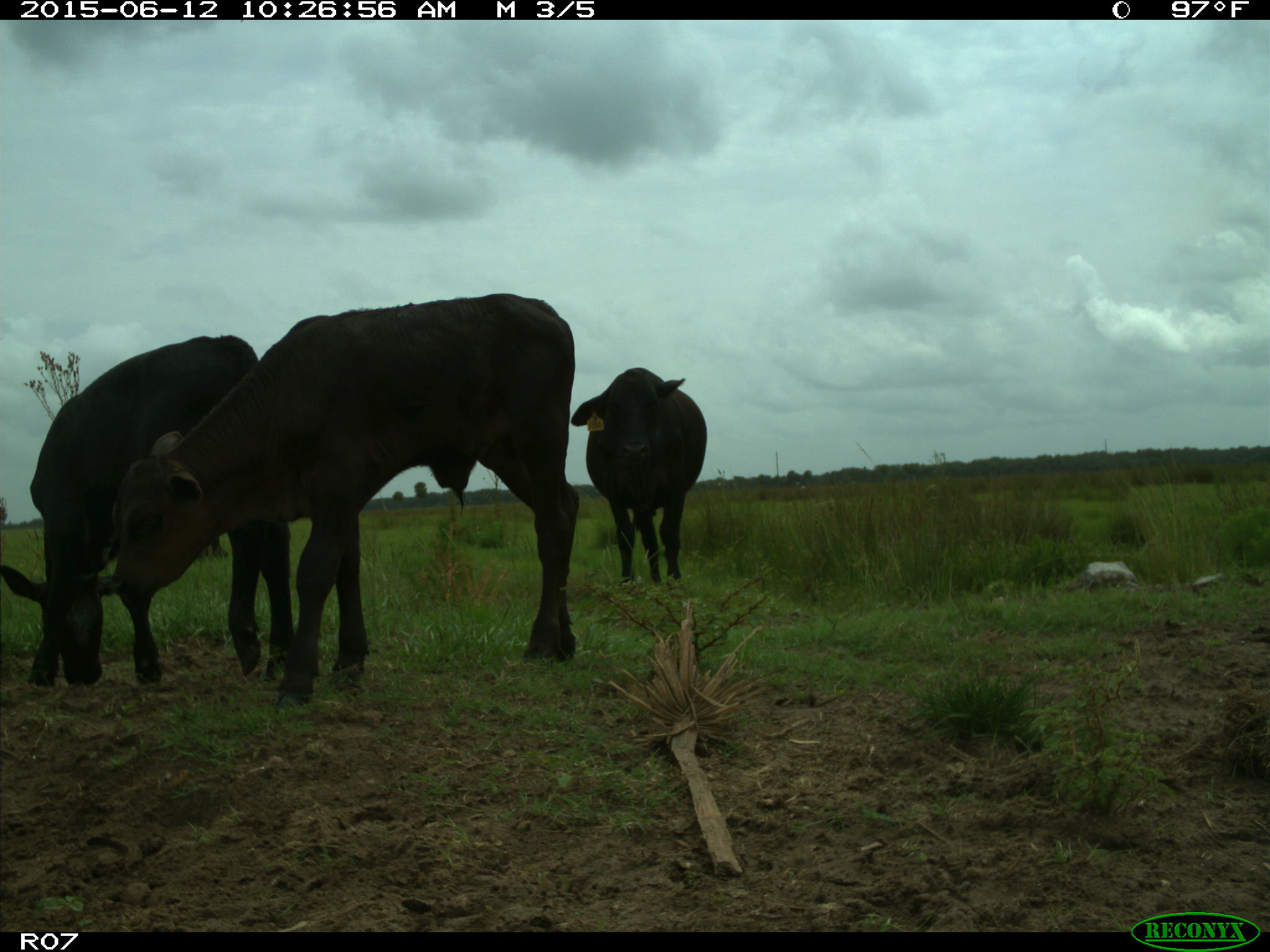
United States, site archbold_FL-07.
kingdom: Animalia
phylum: Chordata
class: Mammalia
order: Artiodactyla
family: Bovidae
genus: Bos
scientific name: Bos taurus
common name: domestic cow